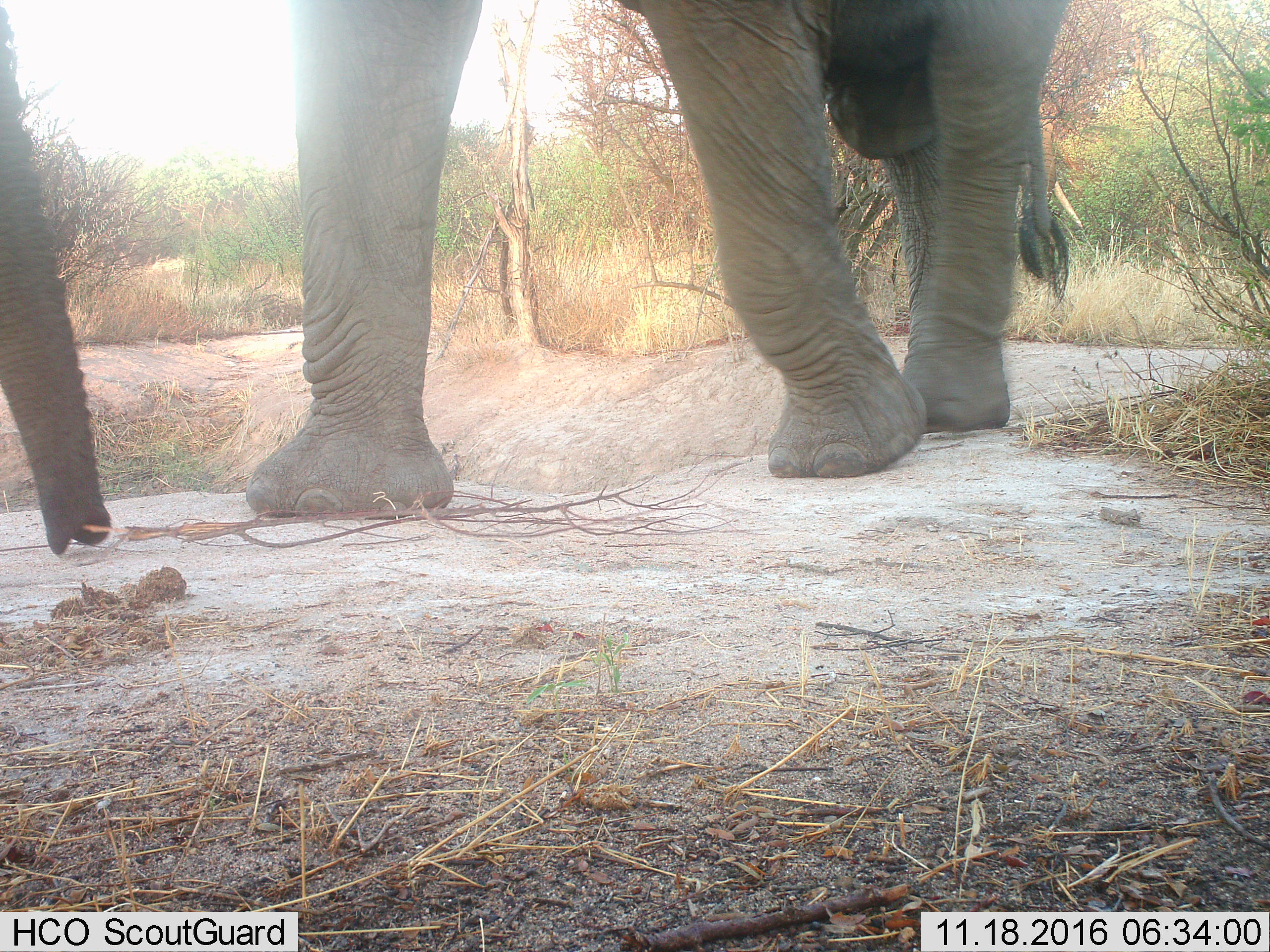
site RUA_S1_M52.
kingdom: Animalia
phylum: Chordata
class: Mammalia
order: Proboscidea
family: Elephantidae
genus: Loxodonta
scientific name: Loxodonta africana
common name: african bush elephant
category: elephant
Elephant (african bush elephant) (Loxodonta africana), count 1. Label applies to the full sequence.